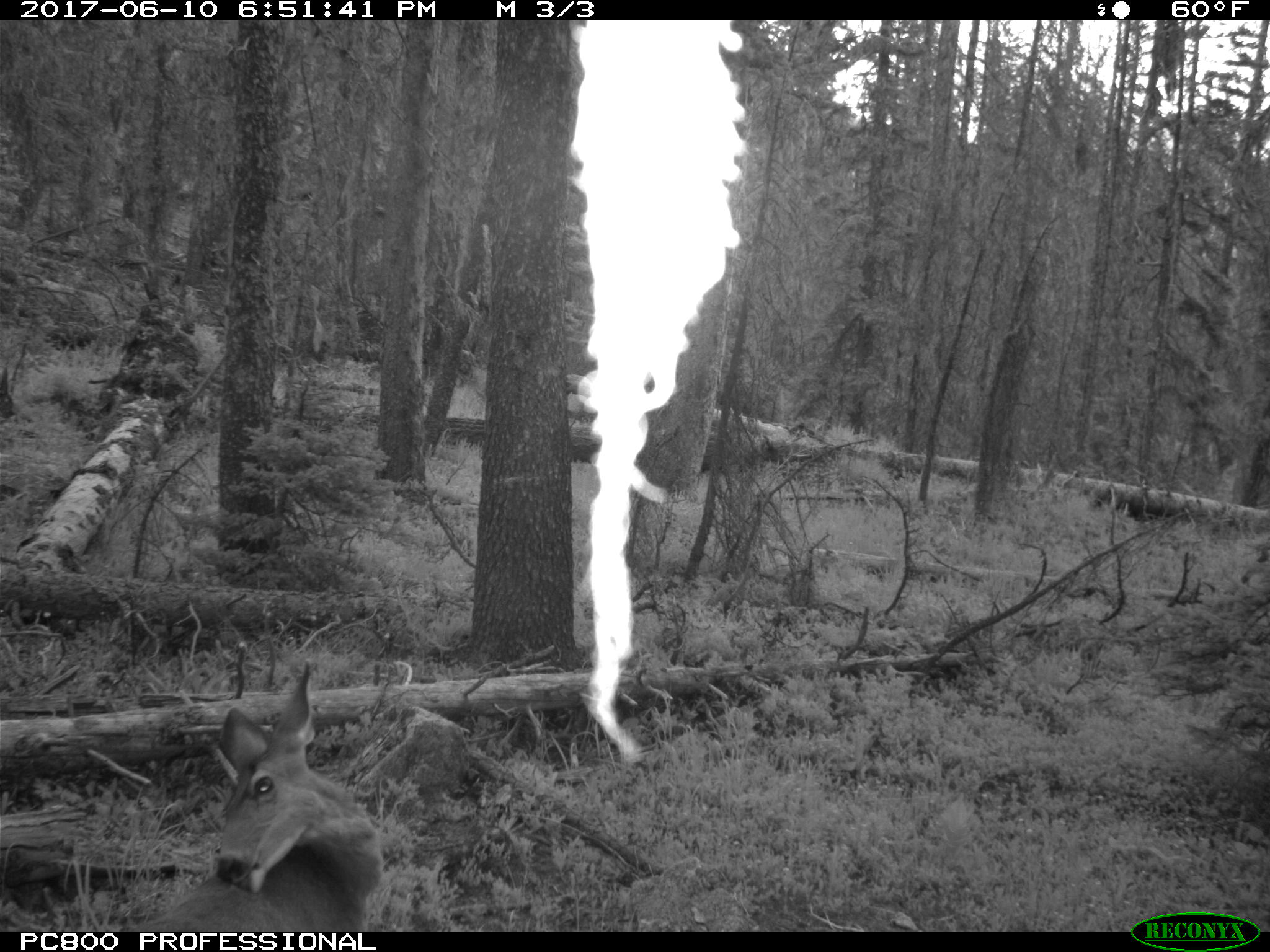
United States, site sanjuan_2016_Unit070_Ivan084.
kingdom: Animalia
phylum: Chordata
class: Mammalia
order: Artiodactyla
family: Cervidae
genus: Odocoileus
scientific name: Odocoileus hemionus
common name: mule deer